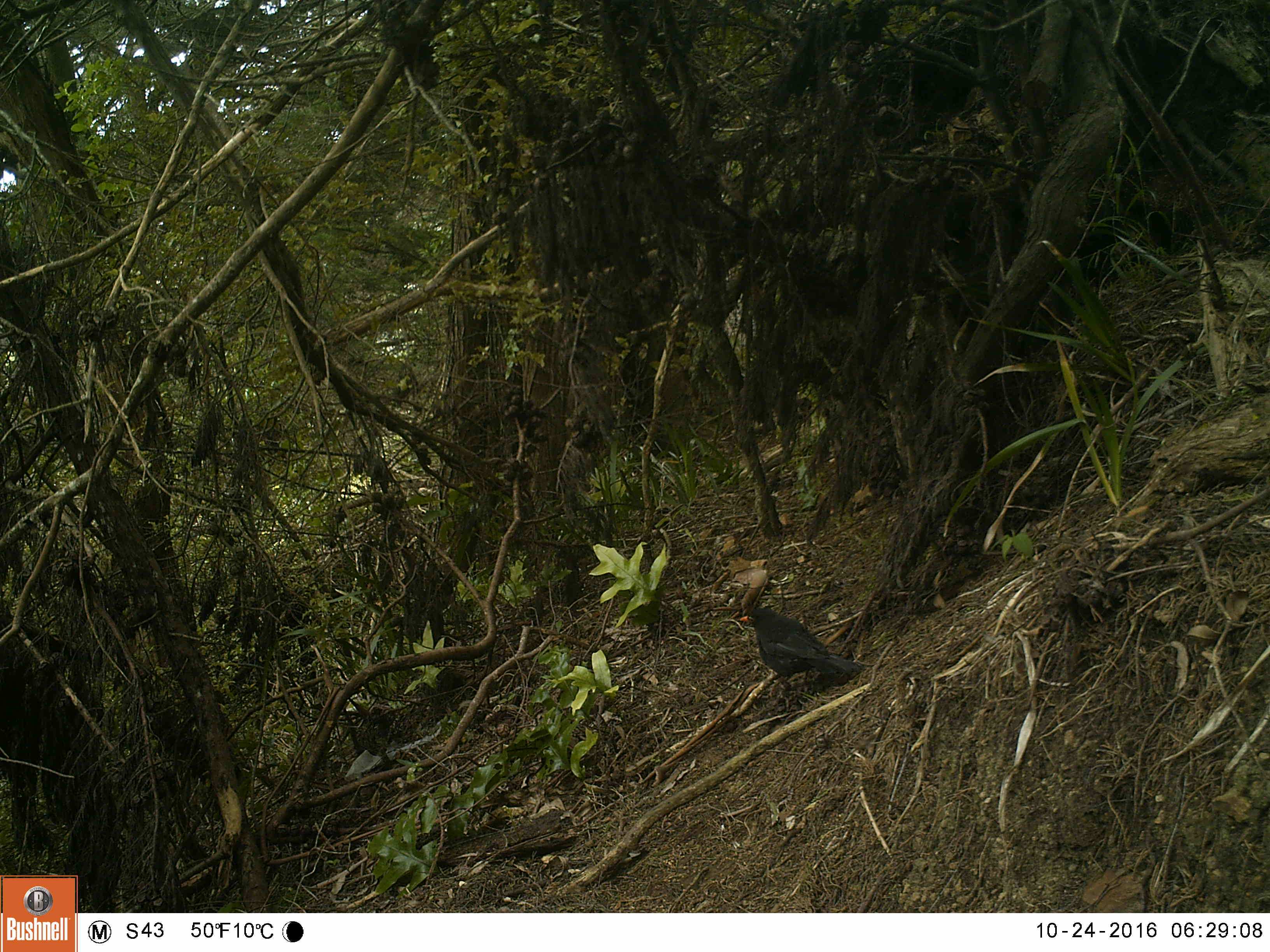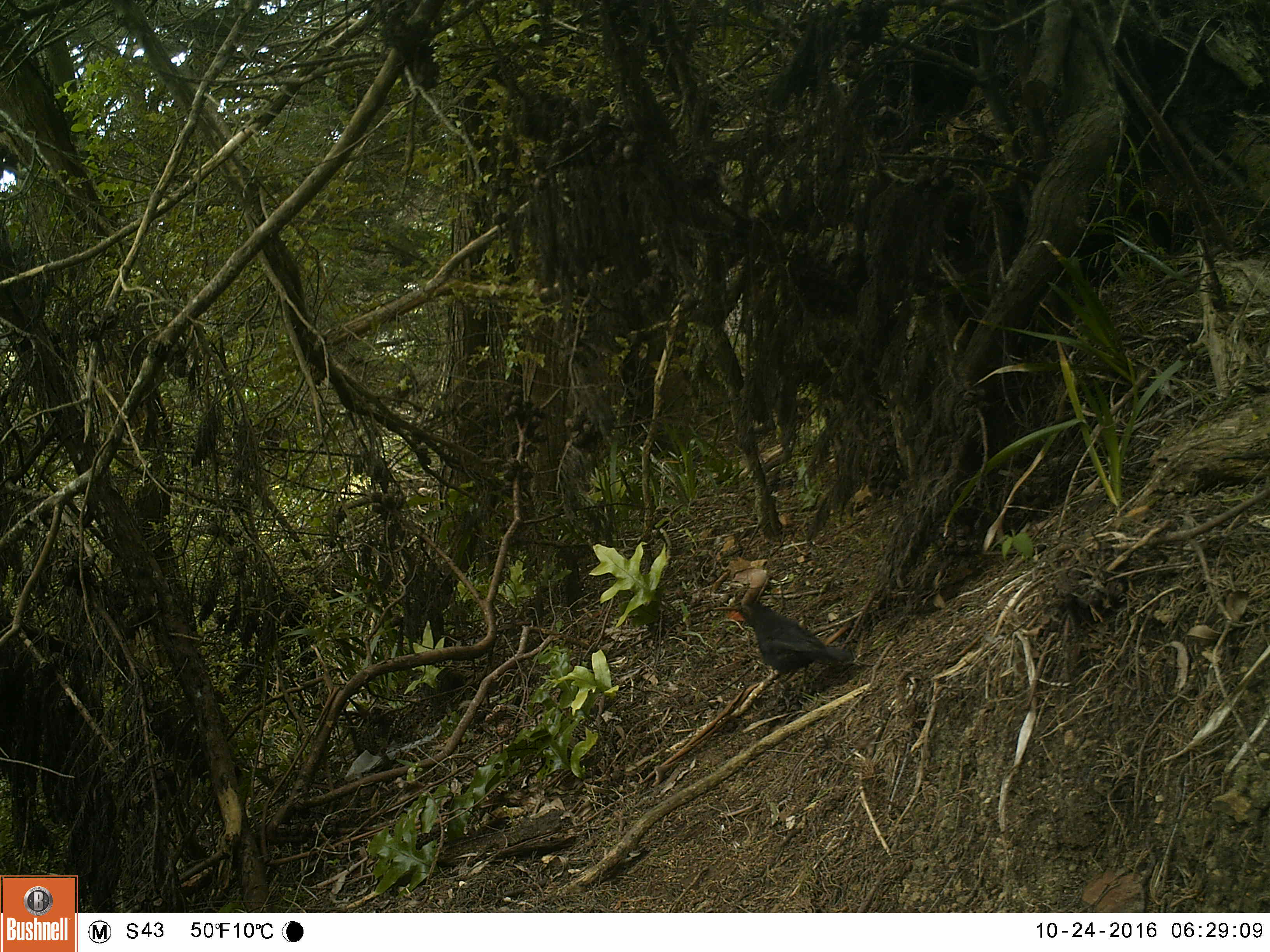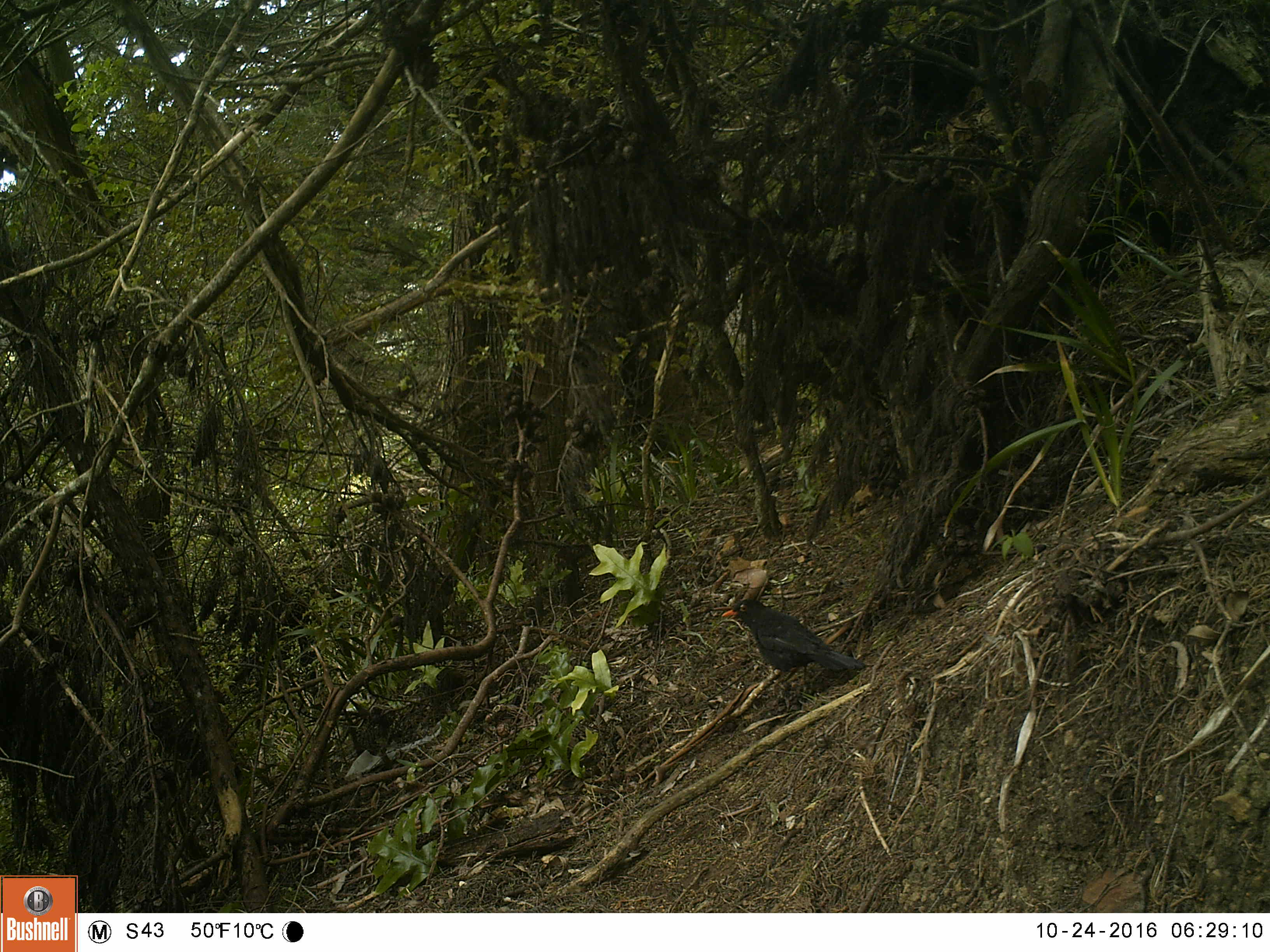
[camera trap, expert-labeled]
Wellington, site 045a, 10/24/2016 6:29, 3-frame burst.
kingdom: Animalia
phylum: Chordata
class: Aves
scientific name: Aves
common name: bird